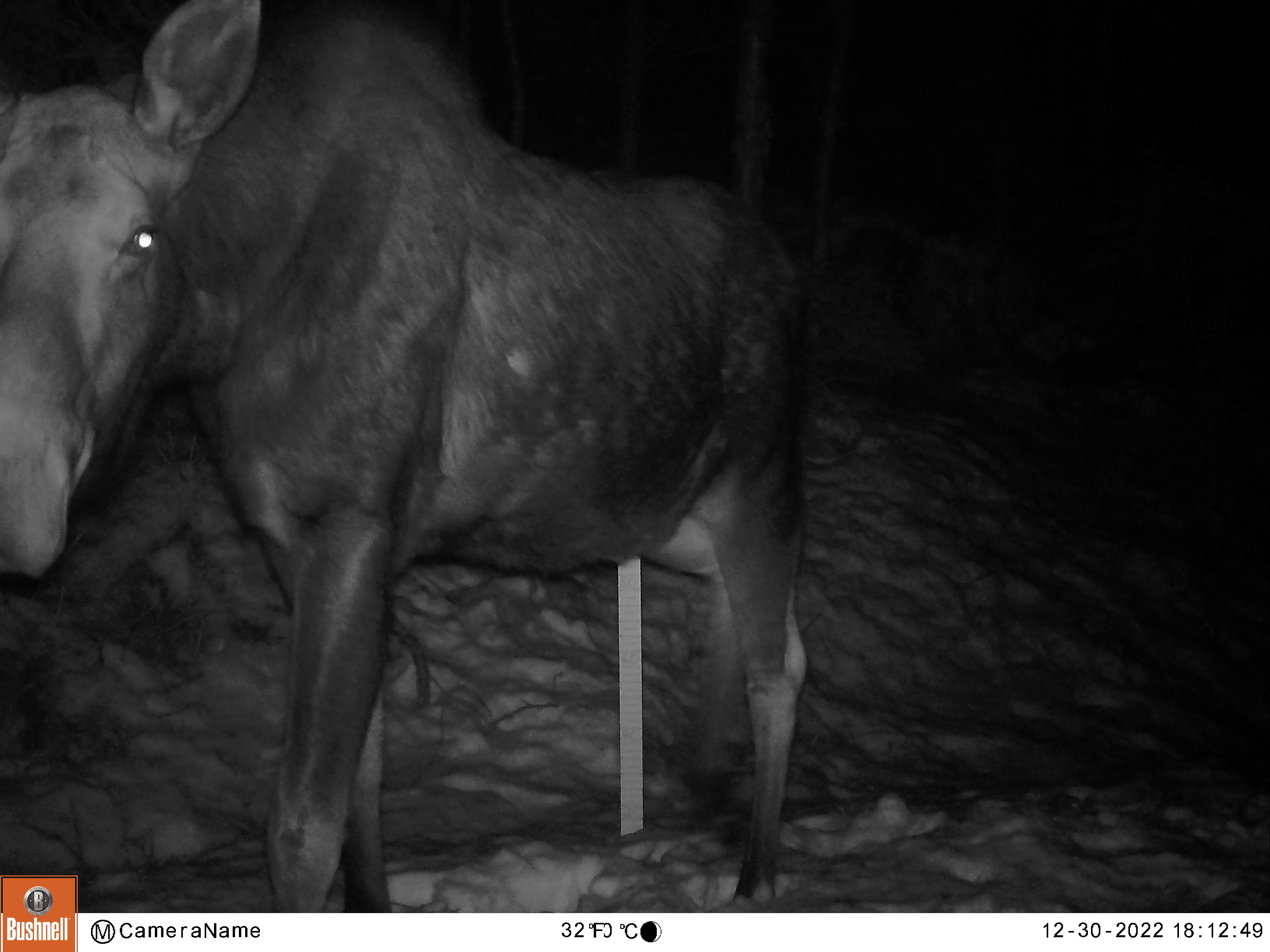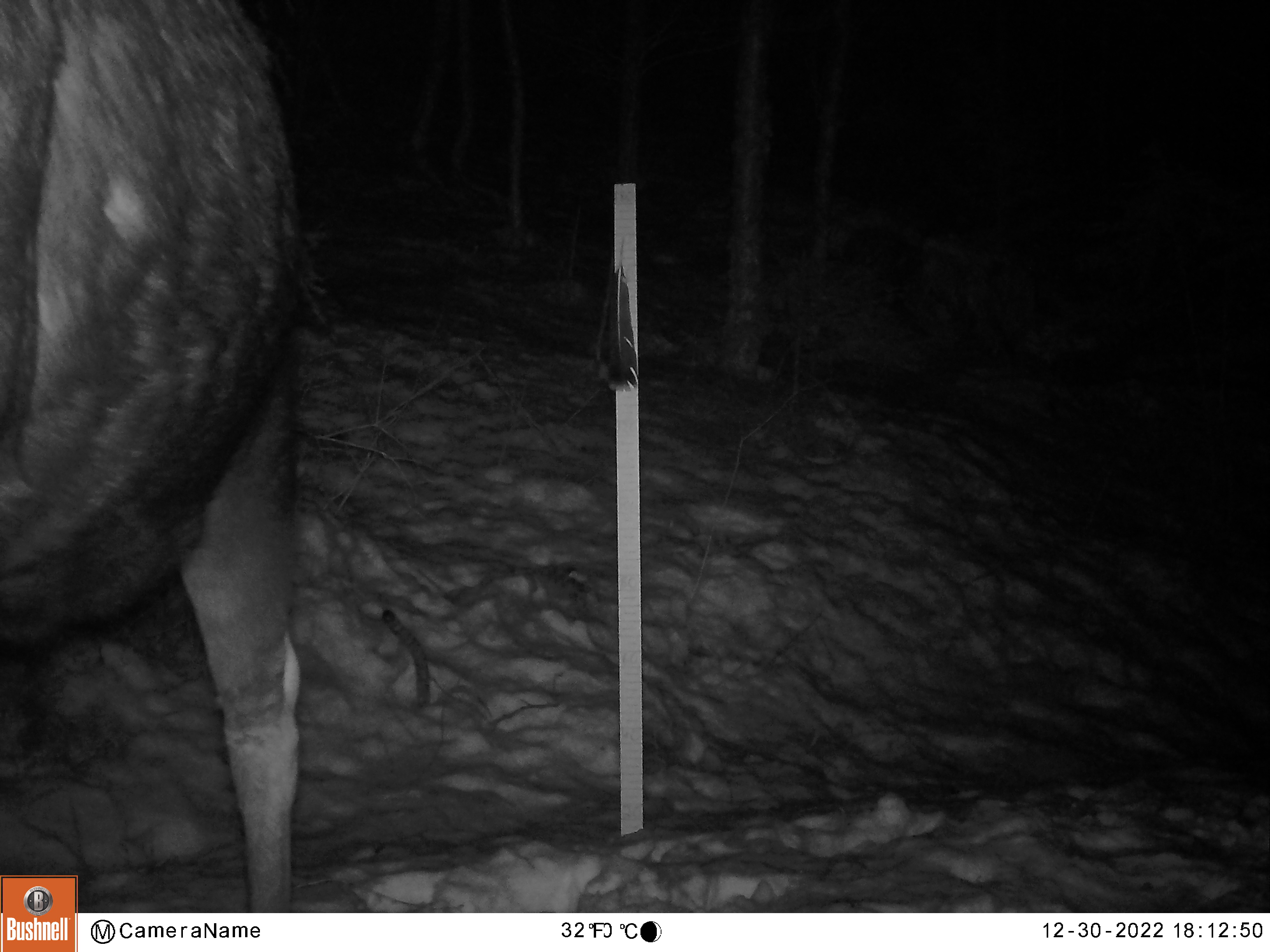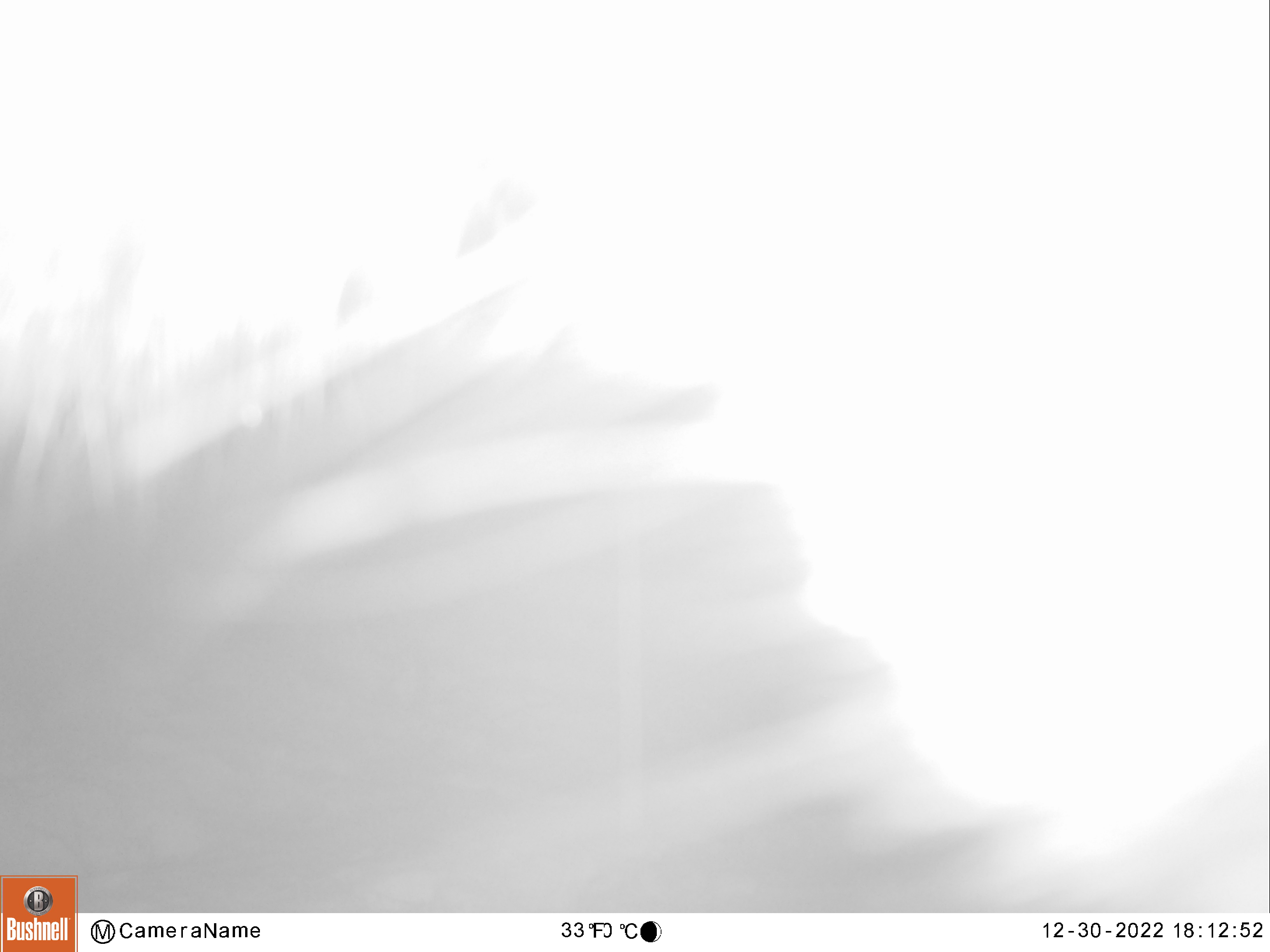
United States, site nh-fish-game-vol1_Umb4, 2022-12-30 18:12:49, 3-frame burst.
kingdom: Animalia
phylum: Chordata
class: Mammalia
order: Artiodactyla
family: Cervidae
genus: Alces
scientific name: Alces alces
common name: moose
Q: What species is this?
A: Moose (Alces alces).